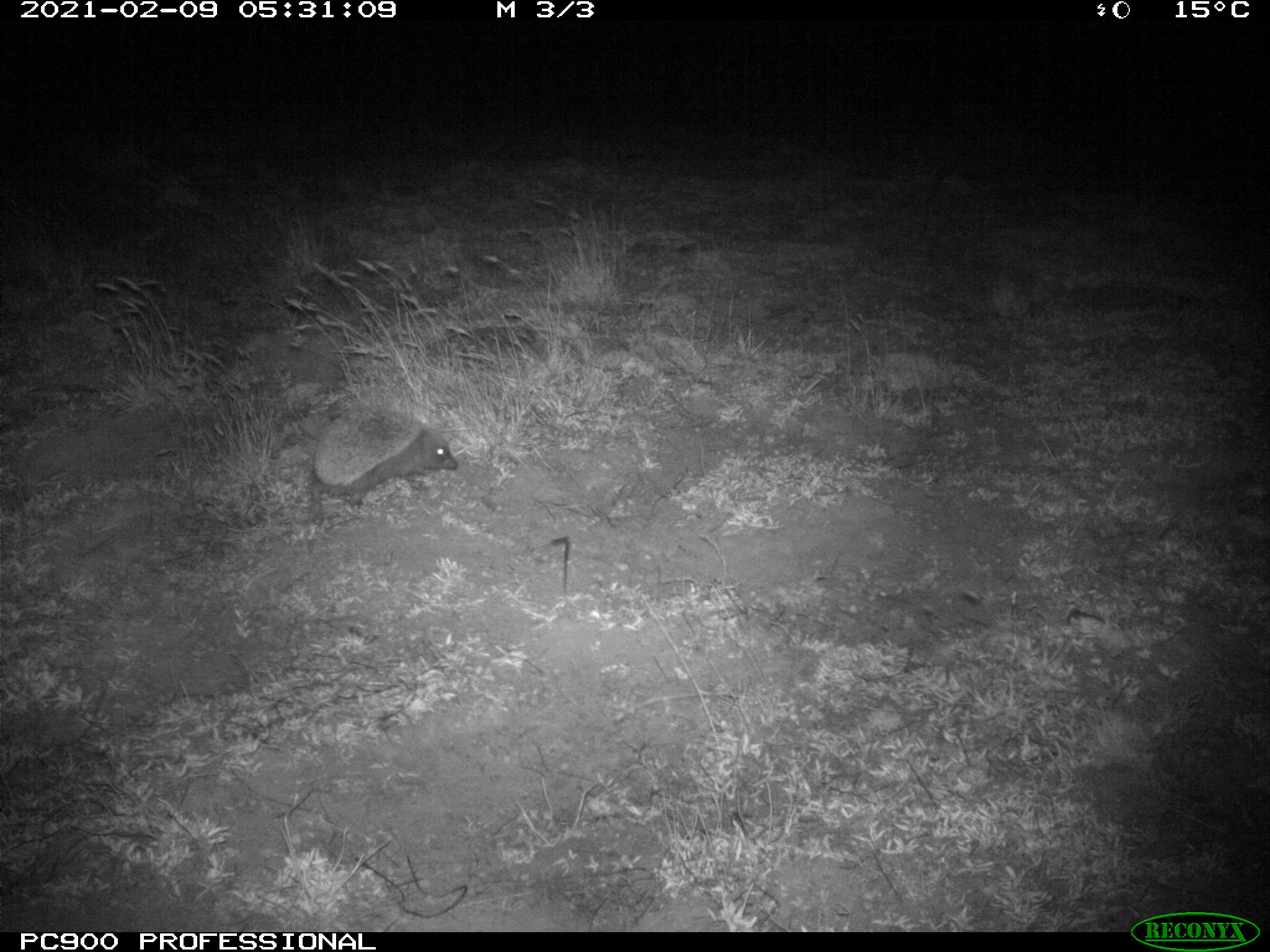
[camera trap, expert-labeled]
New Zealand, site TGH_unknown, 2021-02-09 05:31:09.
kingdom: Animalia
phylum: Chordata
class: Mammalia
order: Eulipotyphla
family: Erinaceidae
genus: Erinaceus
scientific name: Erinaceus europaeus europaeus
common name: european hedgehog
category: hedgehog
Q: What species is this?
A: Hedgehog (european hedgehog) (Erinaceus europaeus europaeus).